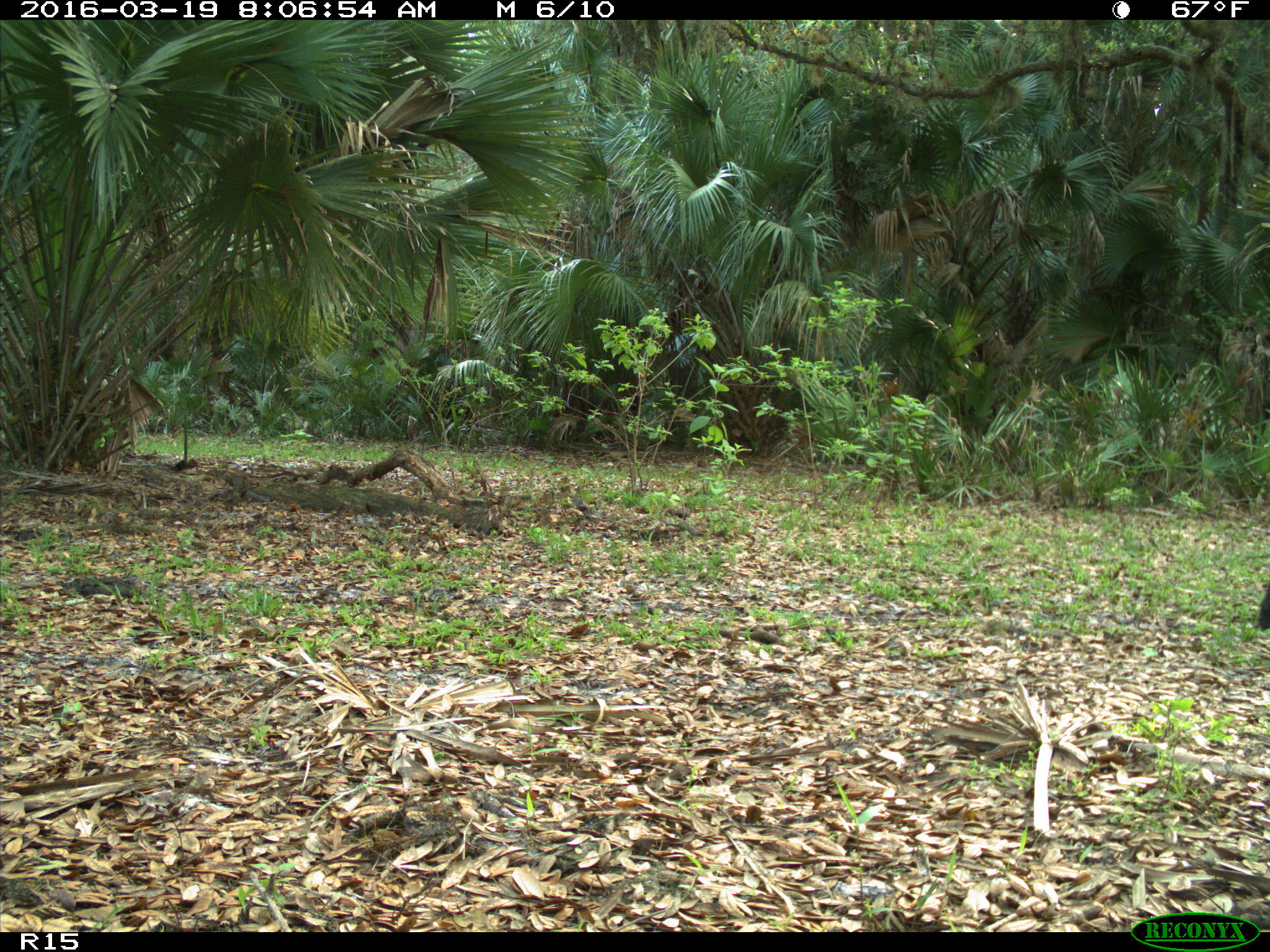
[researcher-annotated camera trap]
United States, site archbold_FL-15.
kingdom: Animalia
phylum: Chordata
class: Mammalia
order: Artiodactyla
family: Bovidae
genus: Bos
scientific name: Bos taurus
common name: domestic cow